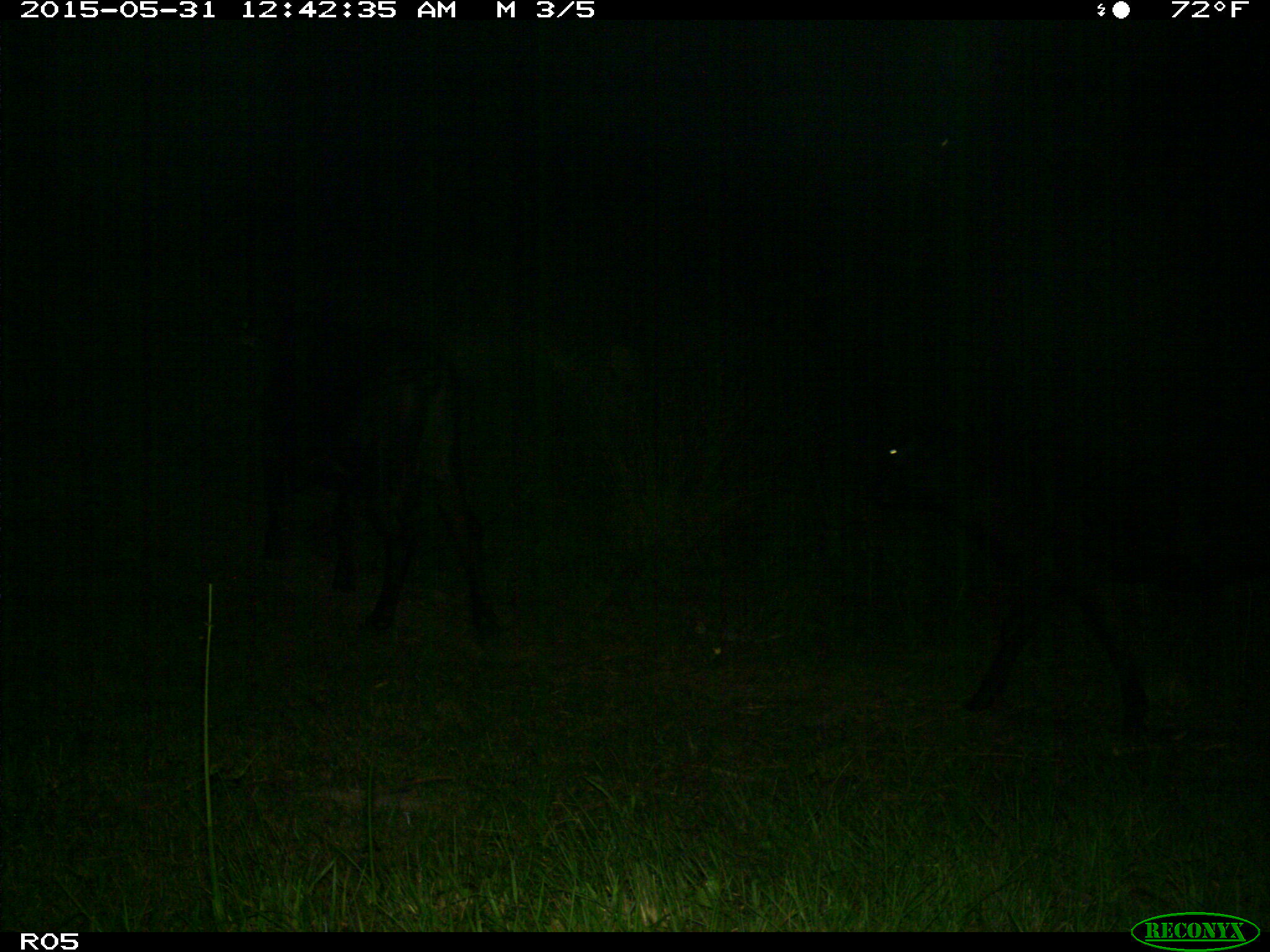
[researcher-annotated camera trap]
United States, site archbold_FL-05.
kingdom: Animalia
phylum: Chordata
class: Mammalia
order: Artiodactyla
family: Bovidae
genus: Bos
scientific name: Bos taurus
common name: domestic cow